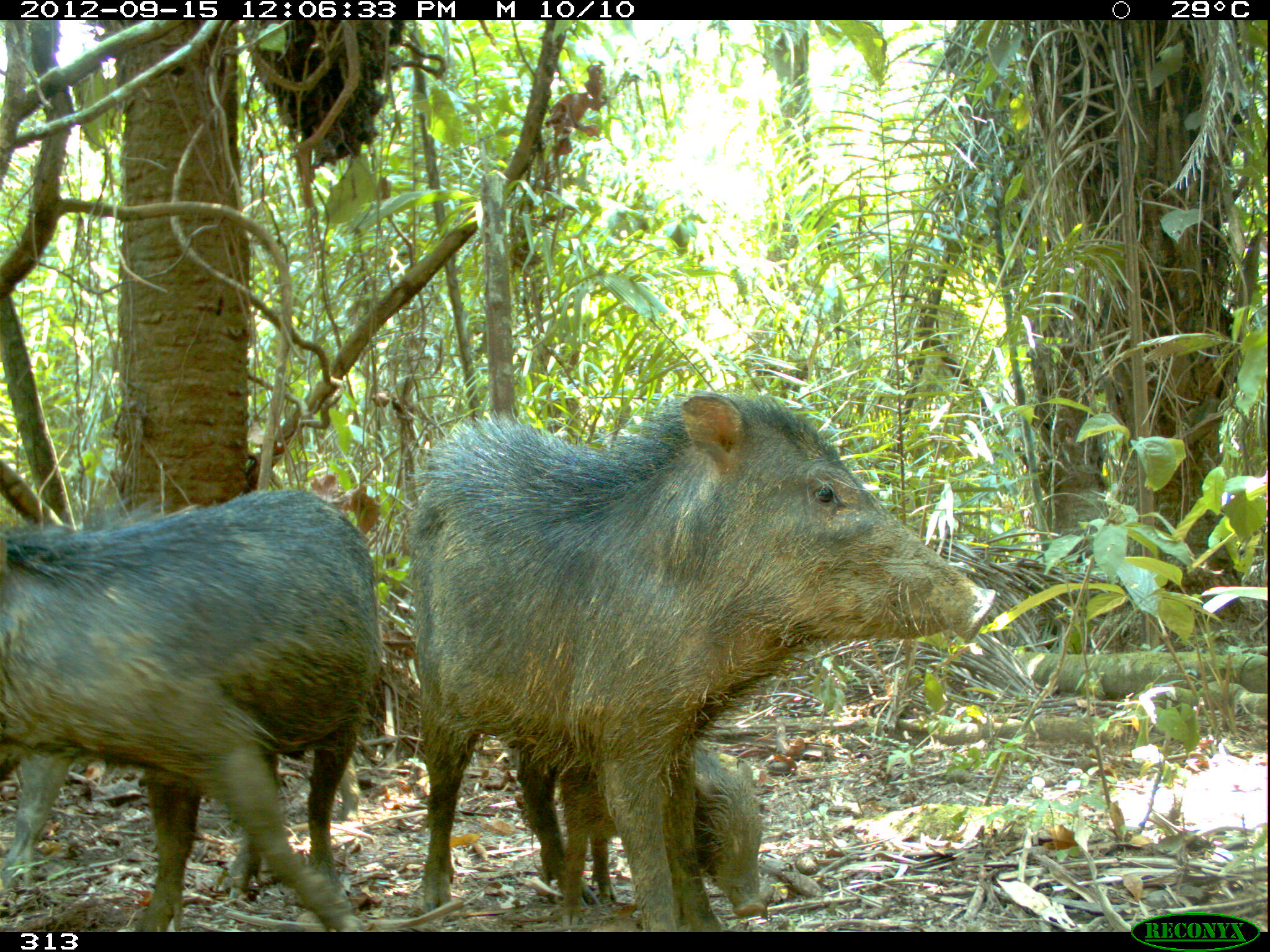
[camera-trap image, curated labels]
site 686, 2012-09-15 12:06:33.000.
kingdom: Animalia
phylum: Chordata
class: Mammalia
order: Artiodactyla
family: Tayassuidae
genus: Tayassu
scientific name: Tayassu pecari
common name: white-lipped peccary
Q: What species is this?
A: Tayassu pecari (white-lipped peccary).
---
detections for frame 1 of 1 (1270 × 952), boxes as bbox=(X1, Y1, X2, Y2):
tayassu pecari: bbox=(409, 391, 993, 931); bbox=(0, 486, 378, 932); bbox=(559, 746, 764, 931); bbox=(0, 754, 65, 879)